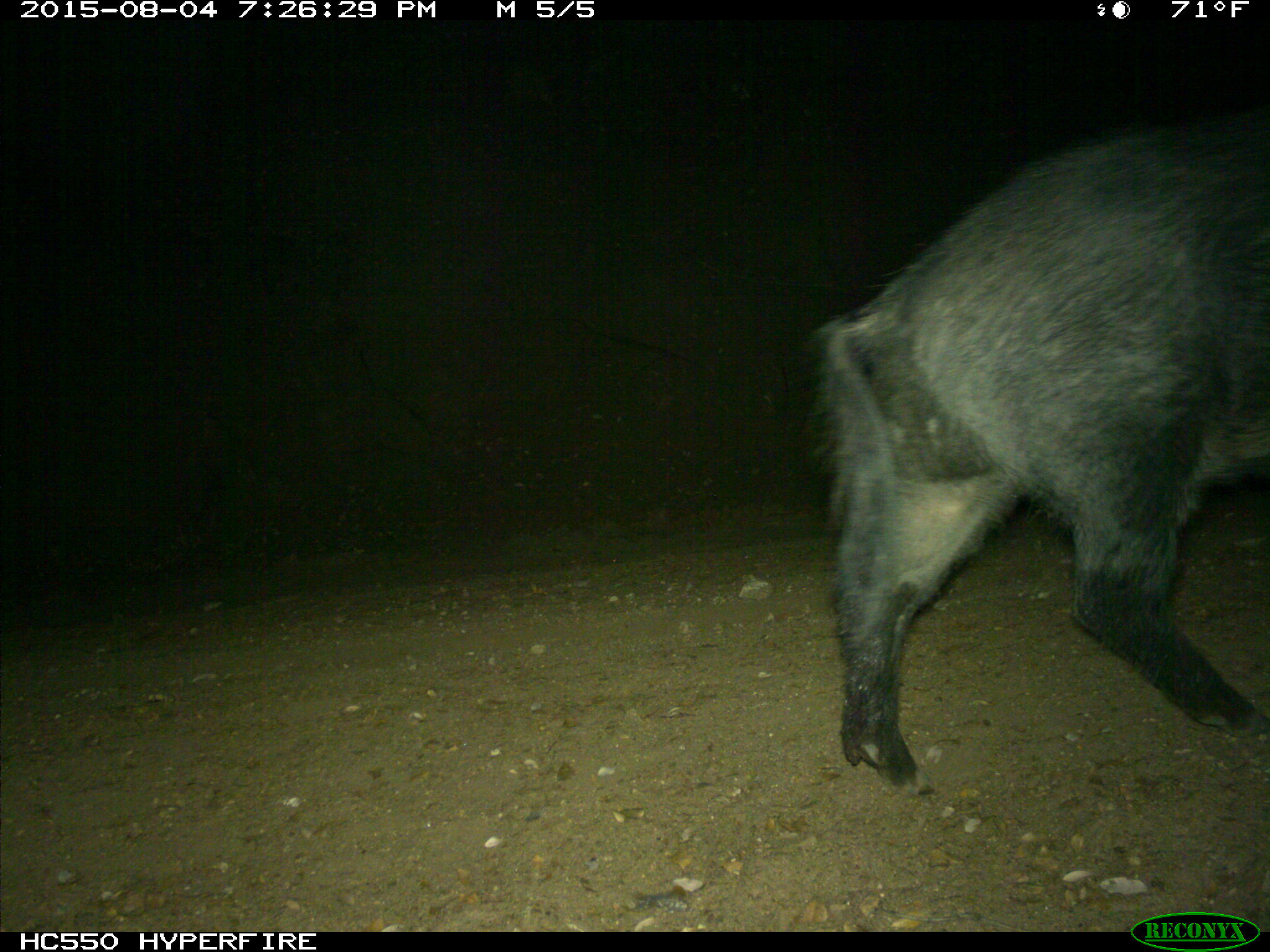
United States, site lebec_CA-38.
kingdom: Animalia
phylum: Chordata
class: Mammalia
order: Artiodactyla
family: Suidae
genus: Sus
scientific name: Sus scrofa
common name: wild boar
Sus scrofa (wild boar).